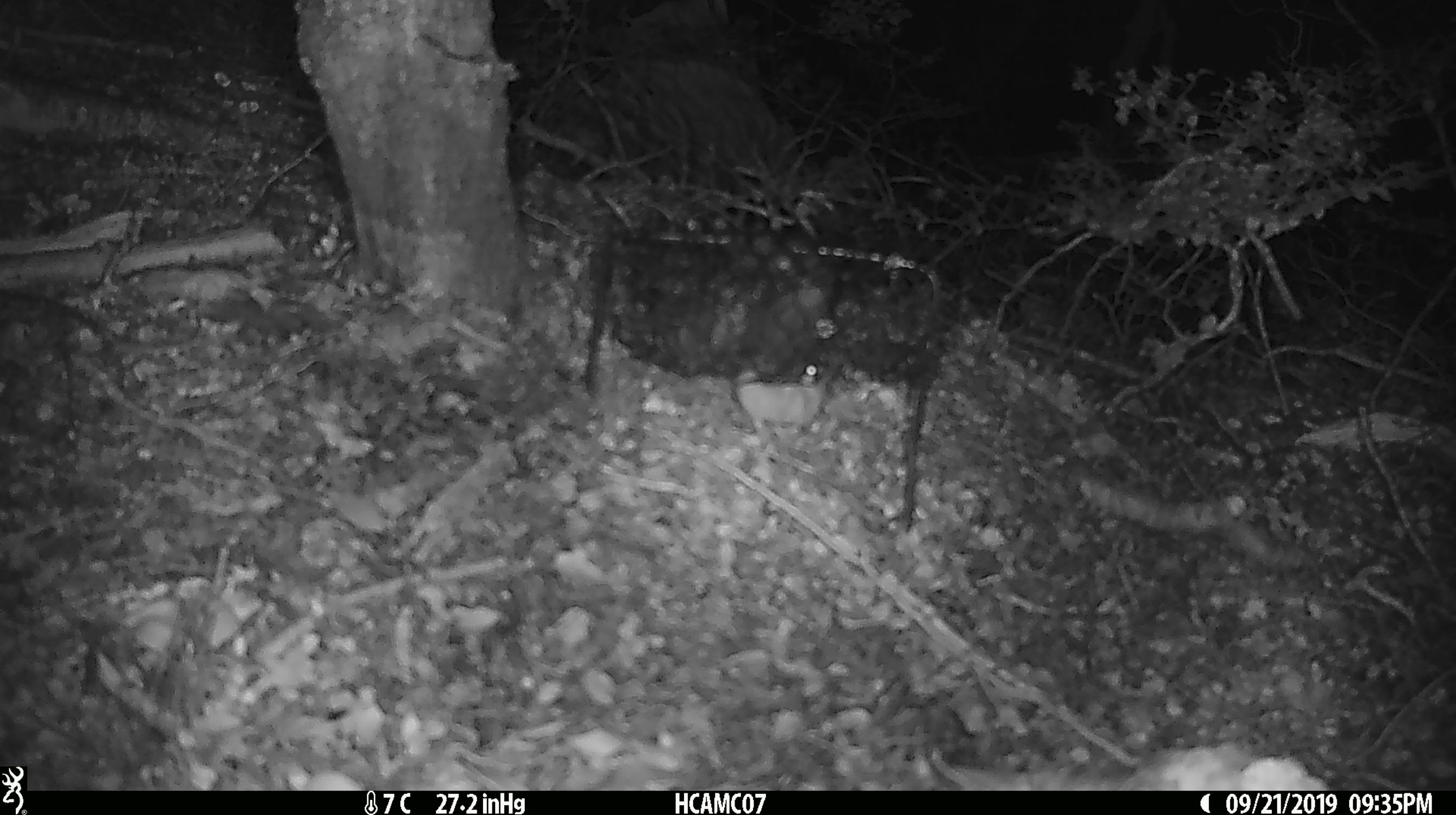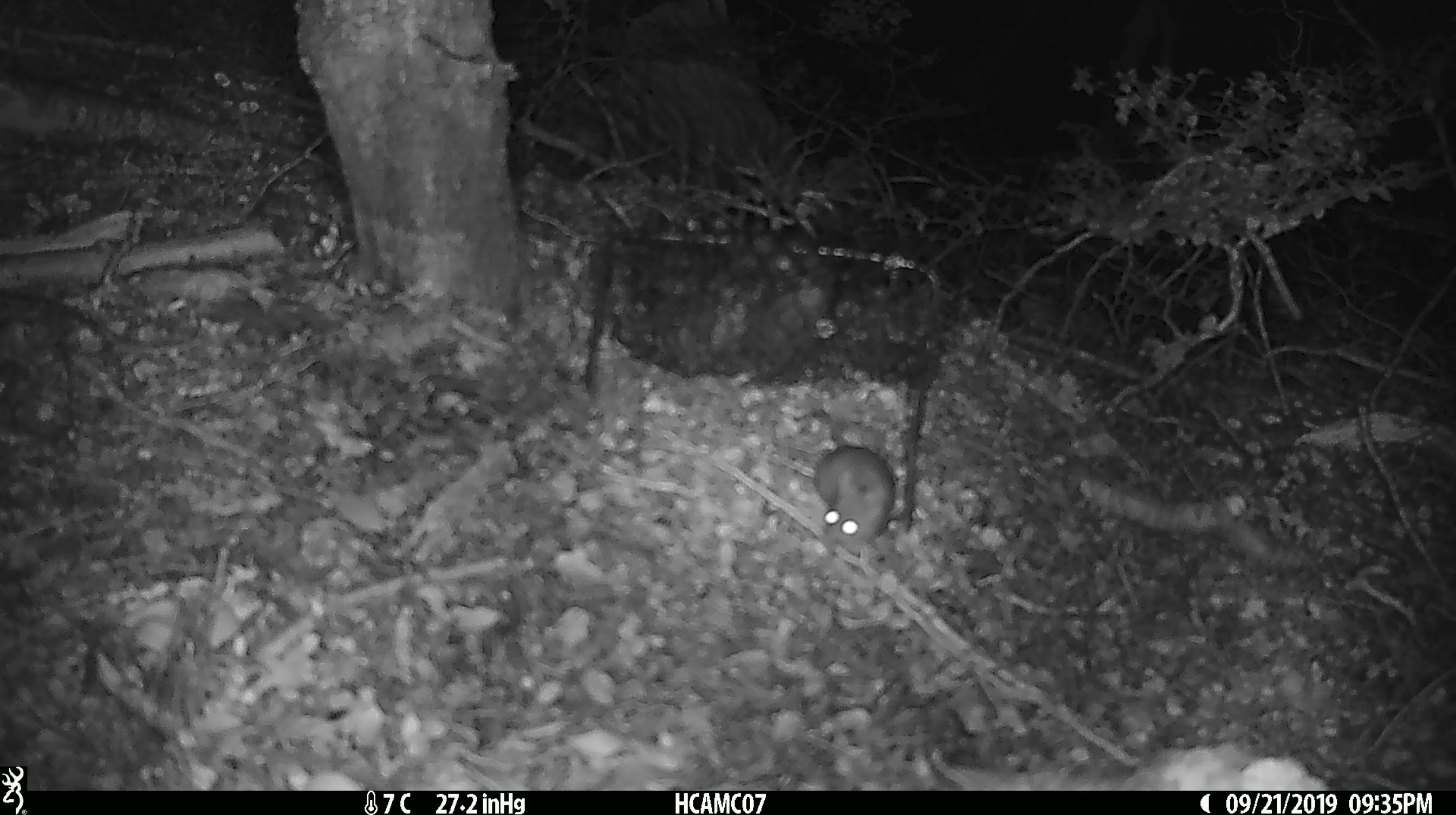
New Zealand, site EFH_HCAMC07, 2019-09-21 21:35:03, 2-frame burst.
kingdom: Animalia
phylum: Chordata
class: Mammalia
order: Rodentia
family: Muridae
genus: Mus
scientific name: Mus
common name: mouse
Mouse (Mus).